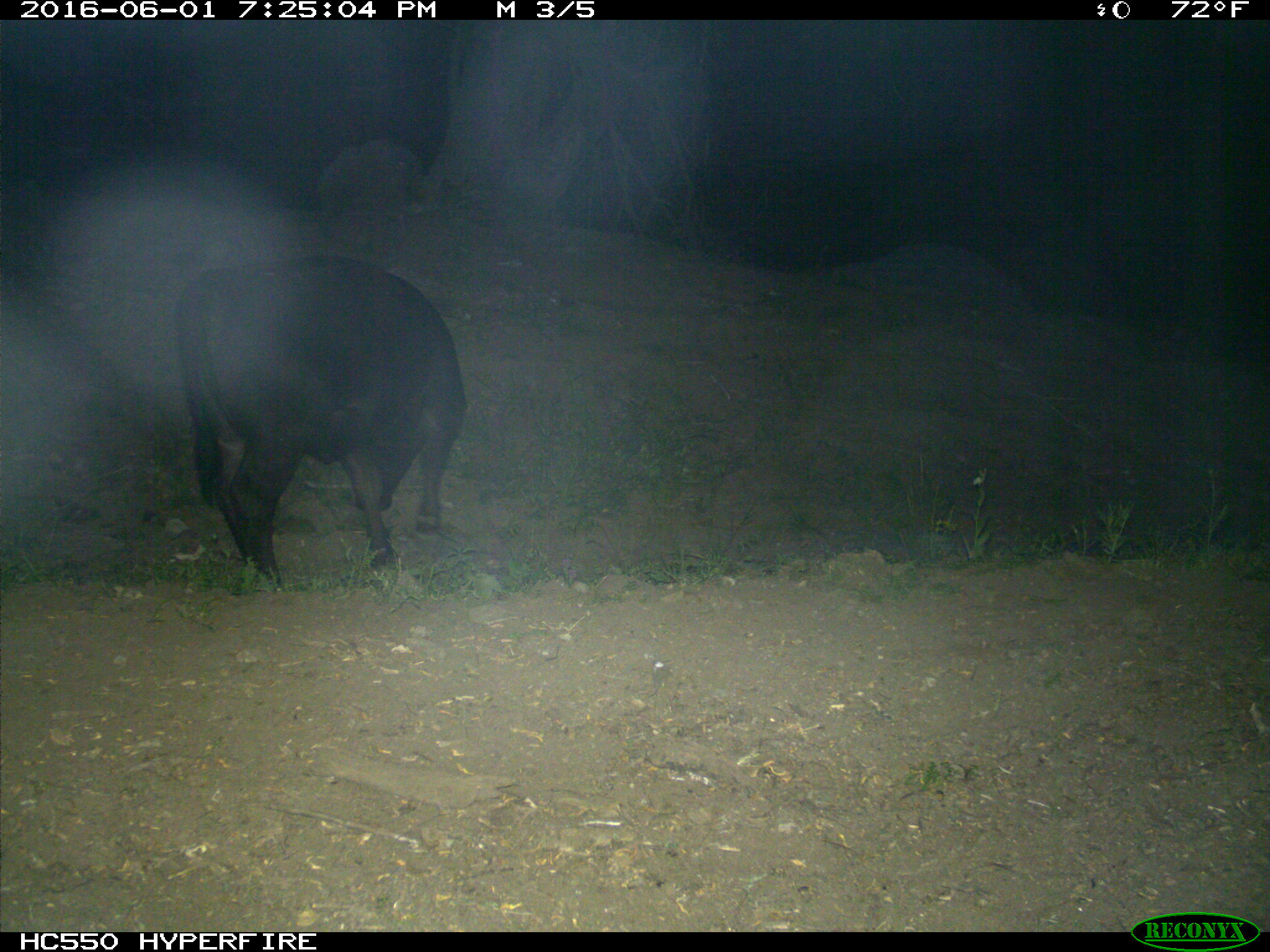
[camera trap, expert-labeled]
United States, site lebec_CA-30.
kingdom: Animalia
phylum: Chordata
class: Mammalia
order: Artiodactyla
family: Bovidae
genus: Bos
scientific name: Bos taurus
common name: domestic cow